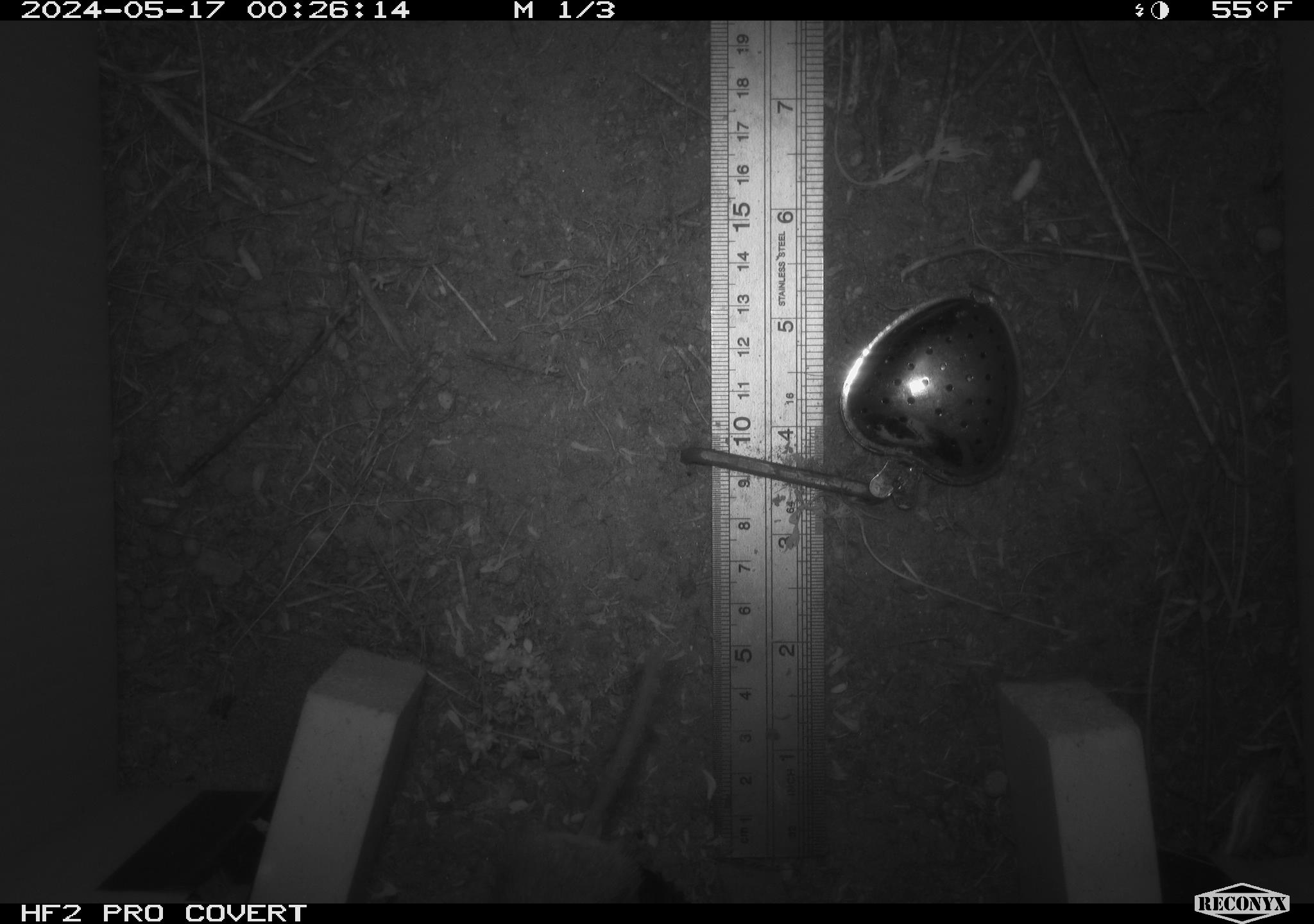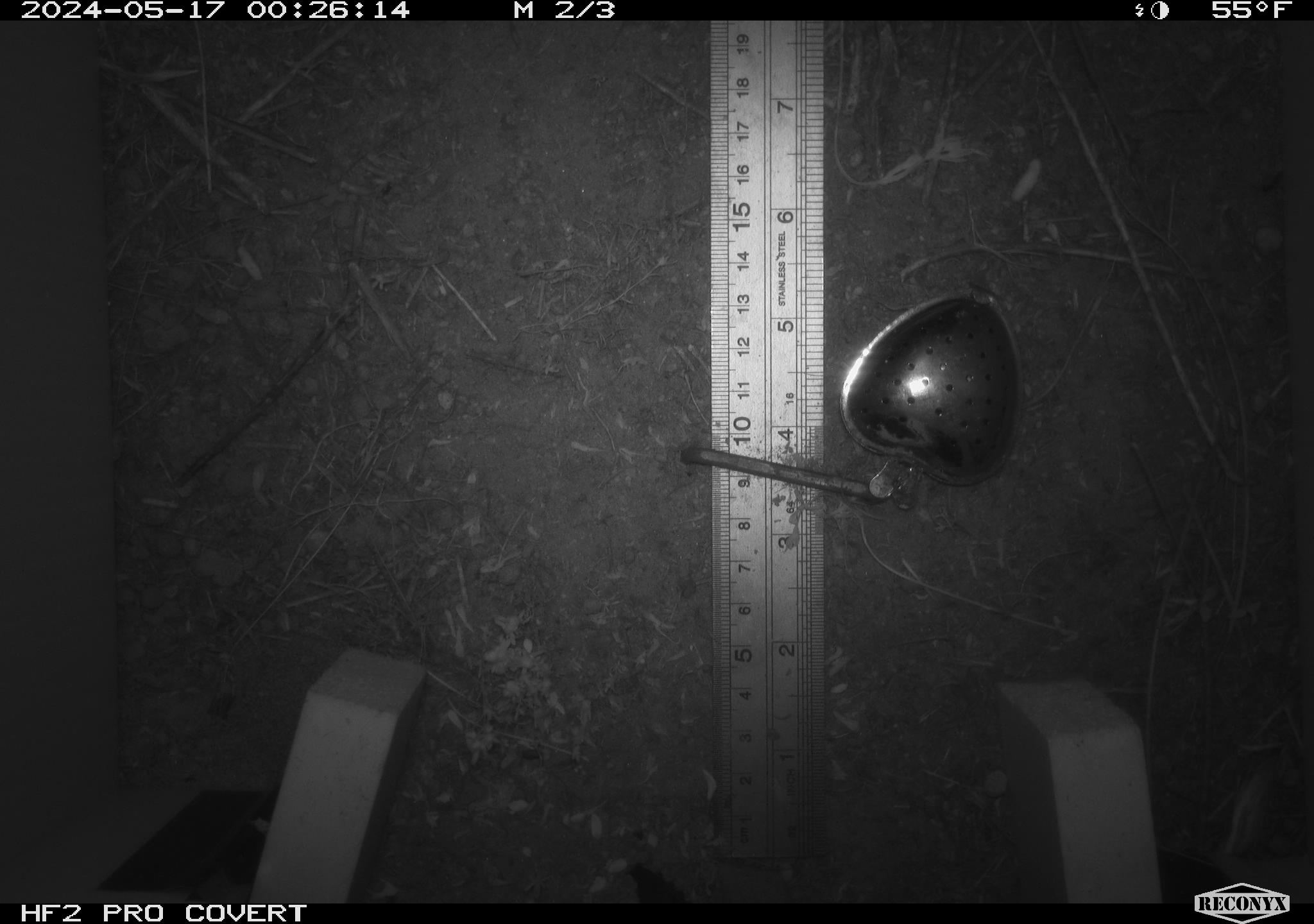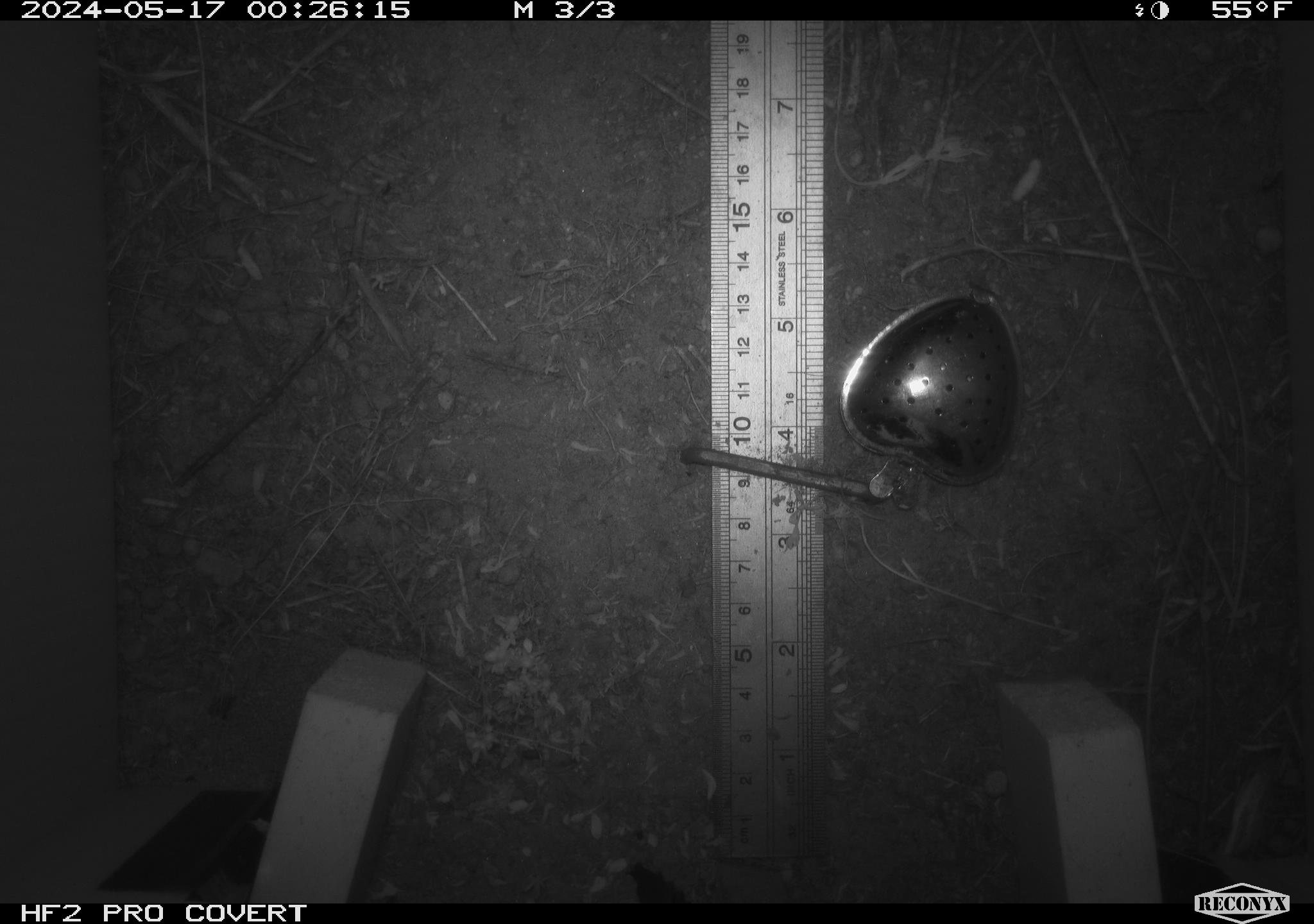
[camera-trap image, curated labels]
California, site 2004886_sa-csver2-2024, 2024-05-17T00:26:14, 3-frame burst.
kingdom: Animalia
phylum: Chordata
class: Mammalia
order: Rodentia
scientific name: Rodentia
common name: rodent